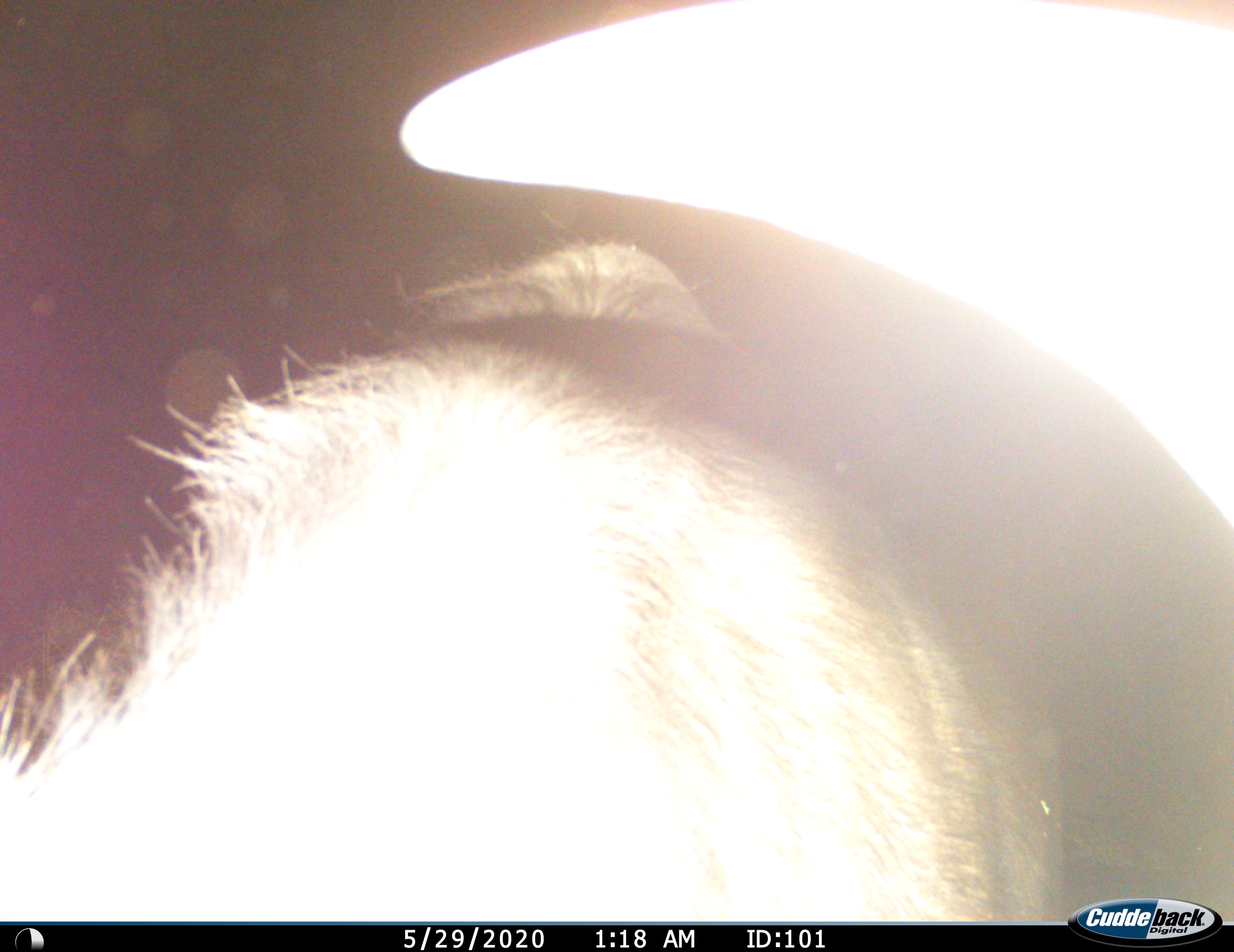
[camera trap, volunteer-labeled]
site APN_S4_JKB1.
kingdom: Animalia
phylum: Chordata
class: Mammalia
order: Artiodactyla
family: Bovidae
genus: Connochaetes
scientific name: Connochaetes taurinus taurinus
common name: blue wildebeest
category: wildebeestblue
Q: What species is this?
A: Wildebeestblue (blue wildebeest) (Connochaetes taurinus taurinus).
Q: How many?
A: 1.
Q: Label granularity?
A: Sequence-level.